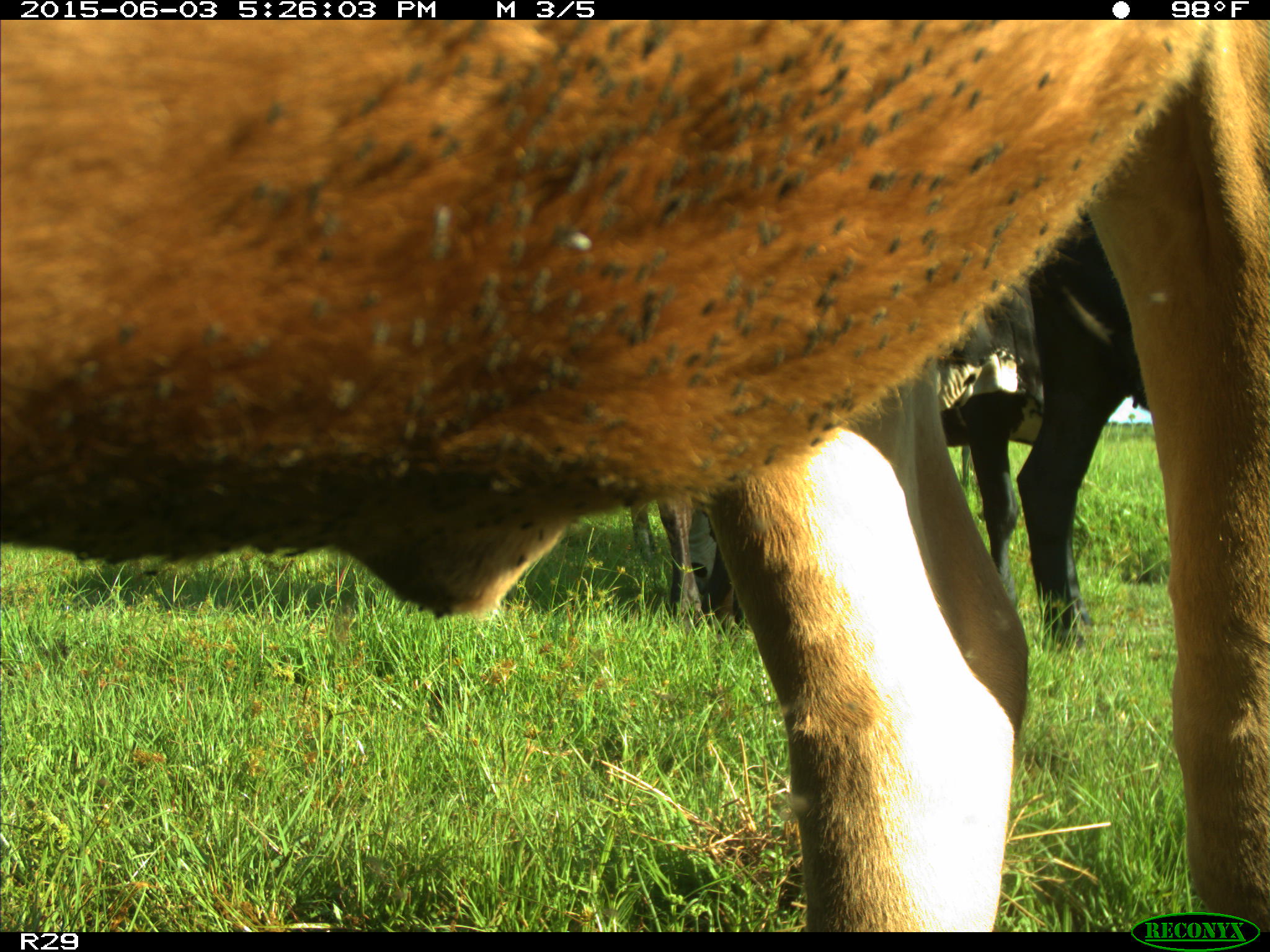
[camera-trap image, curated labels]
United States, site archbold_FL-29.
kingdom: Animalia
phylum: Chordata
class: Mammalia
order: Artiodactyla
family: Bovidae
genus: Bos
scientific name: Bos taurus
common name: domestic cow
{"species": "Bos taurus (domestic cow)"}